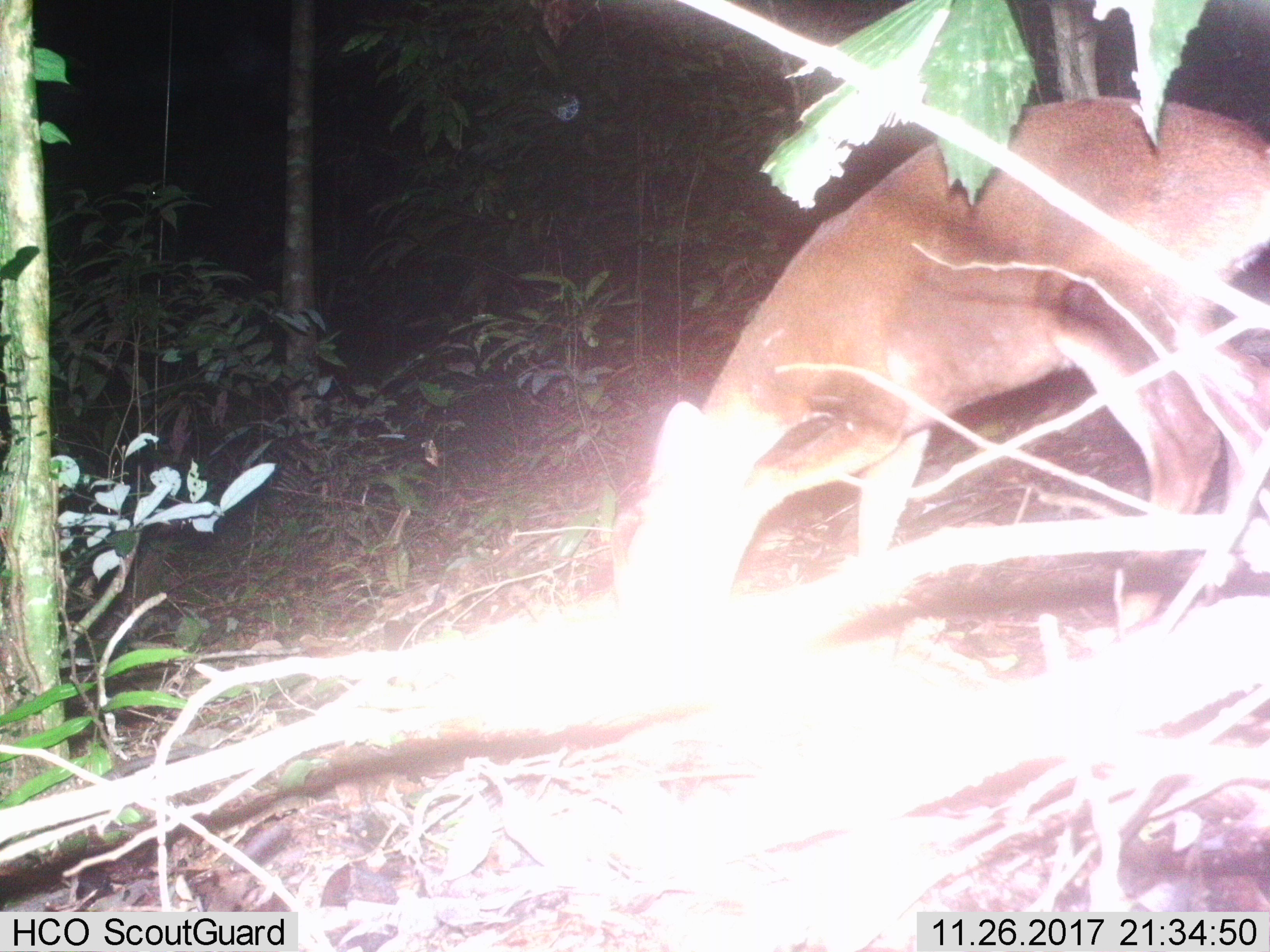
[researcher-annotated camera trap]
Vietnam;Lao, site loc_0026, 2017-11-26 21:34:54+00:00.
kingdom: Animalia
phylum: Chordata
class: Mammalia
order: Artiodactyla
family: Cervidae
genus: Muntiacus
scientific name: Muntiacus vuquangensis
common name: large-antlered muntjac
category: large antlered muntjac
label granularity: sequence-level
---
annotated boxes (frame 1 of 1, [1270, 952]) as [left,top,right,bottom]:
large antlered muntjac: [619,92,1268,635]